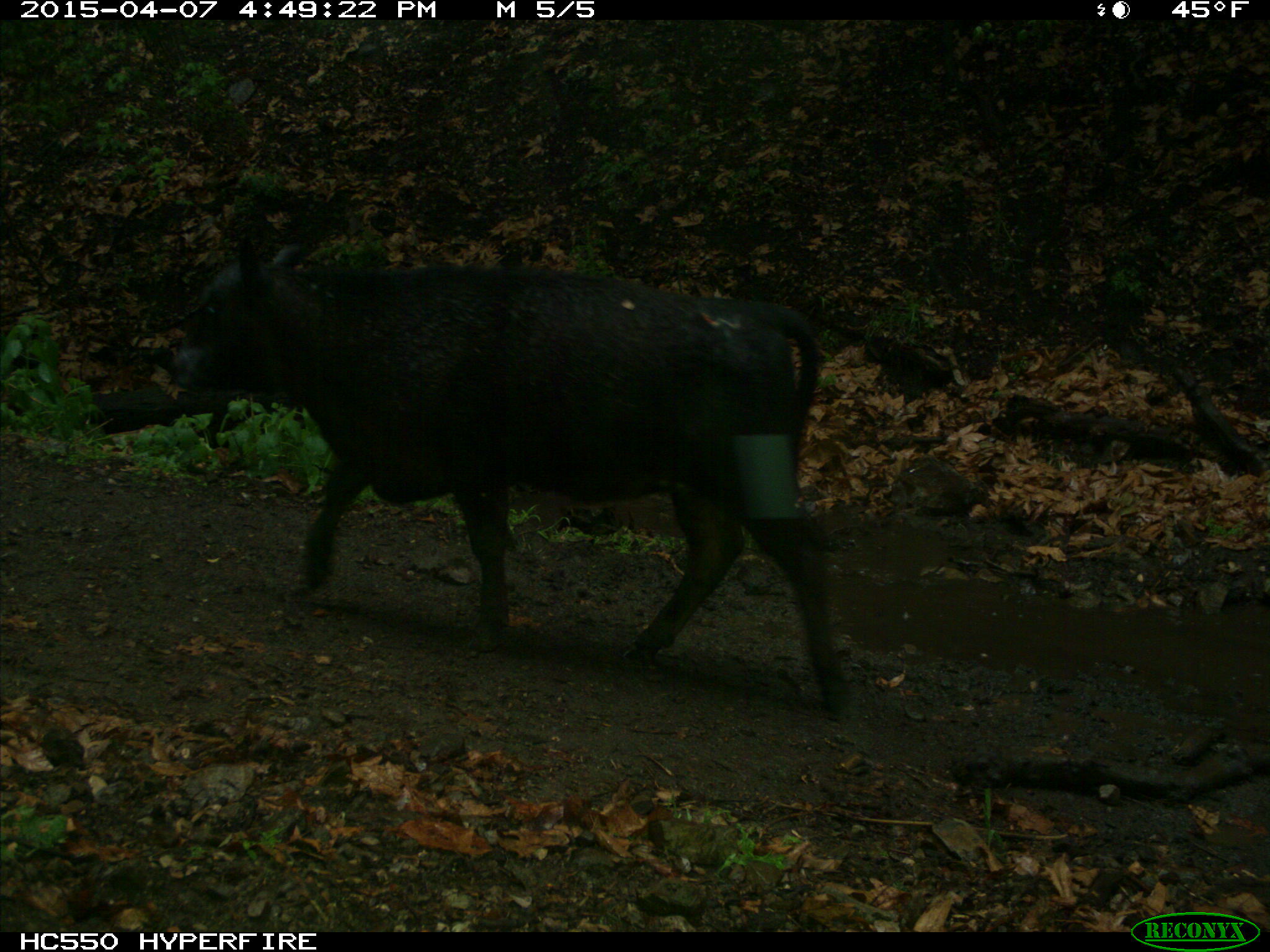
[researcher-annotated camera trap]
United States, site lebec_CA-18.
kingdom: Animalia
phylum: Chordata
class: Mammalia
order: Artiodactyla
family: Bovidae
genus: Bos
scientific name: Bos taurus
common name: domestic cow